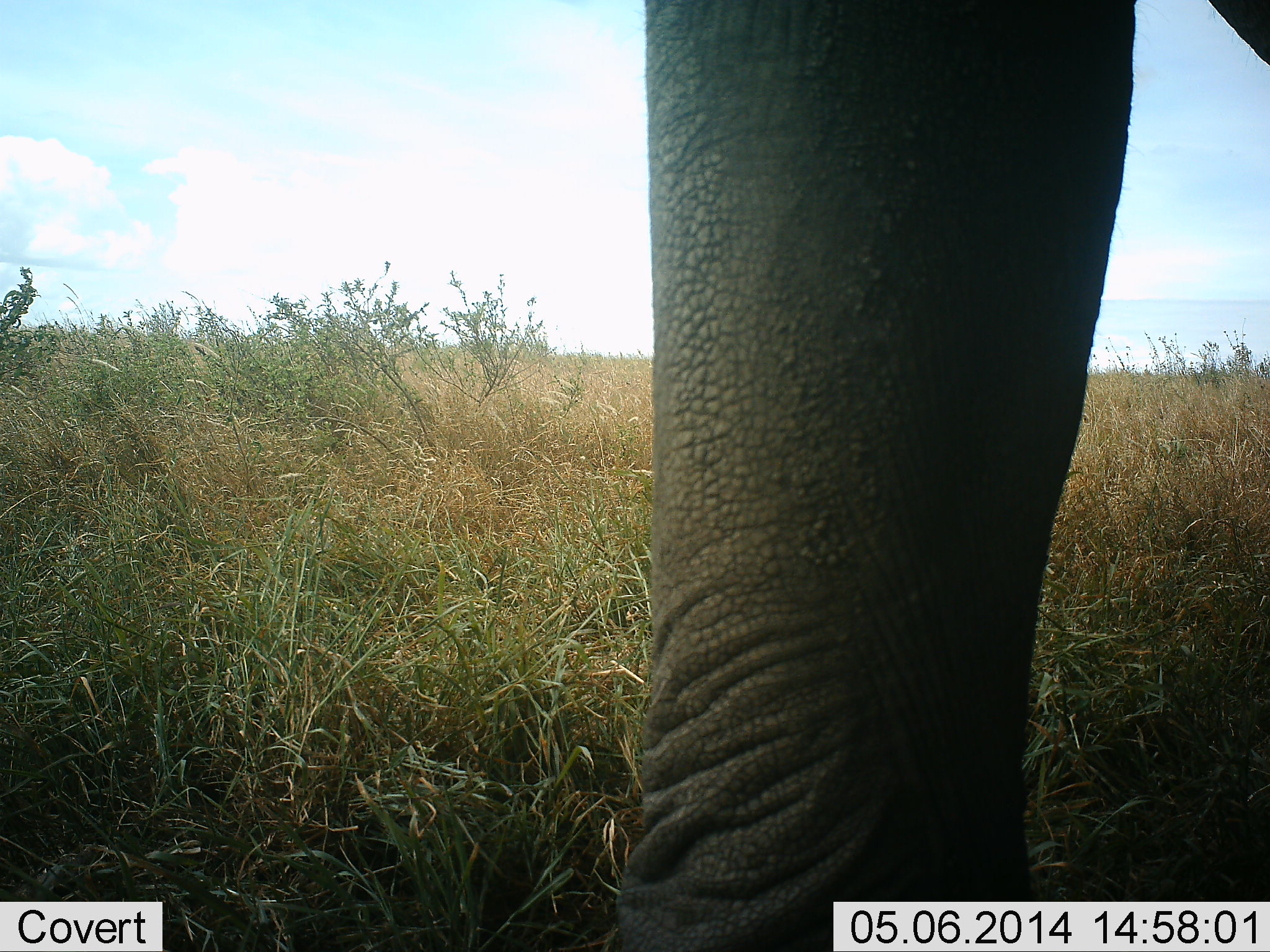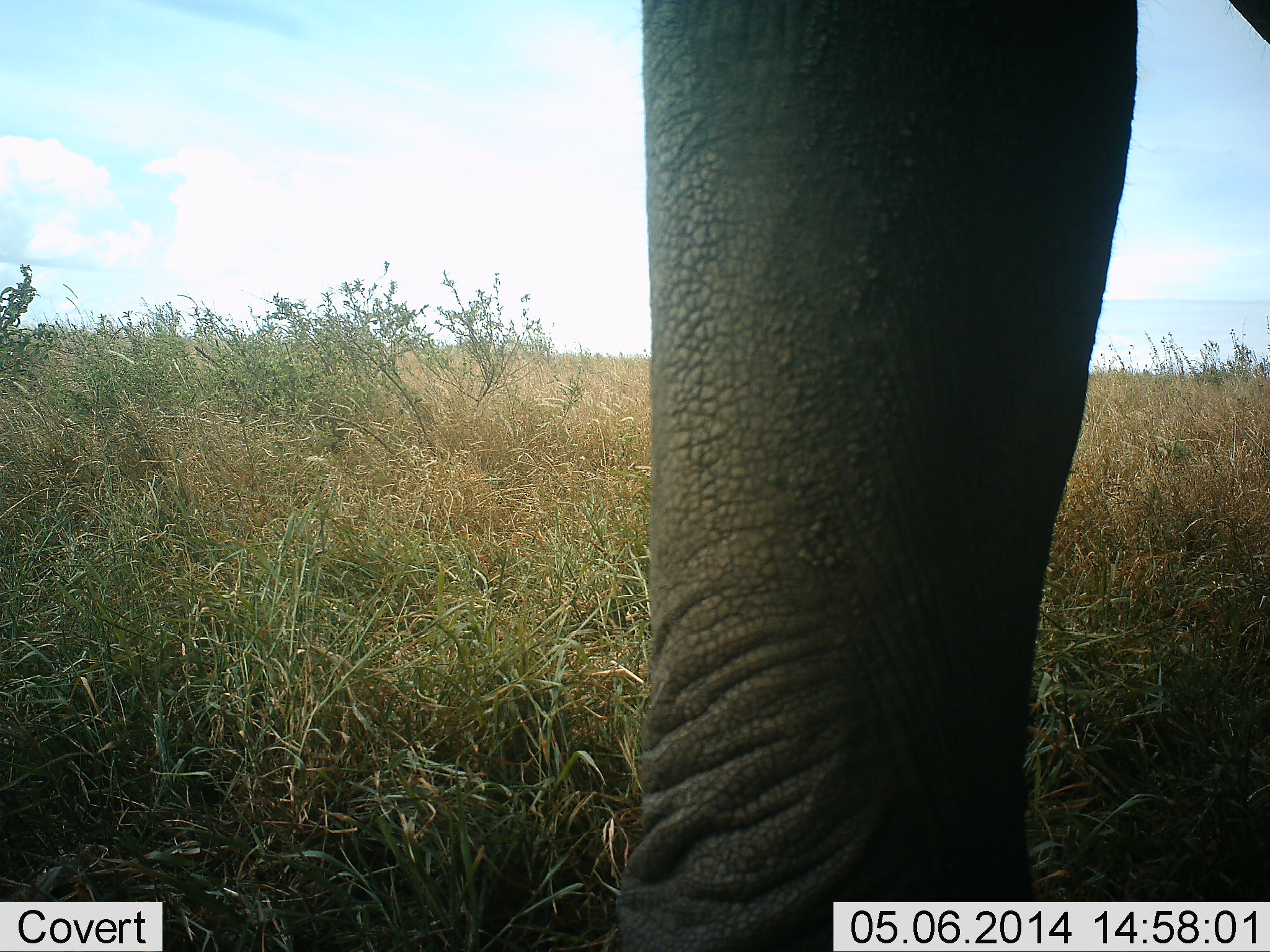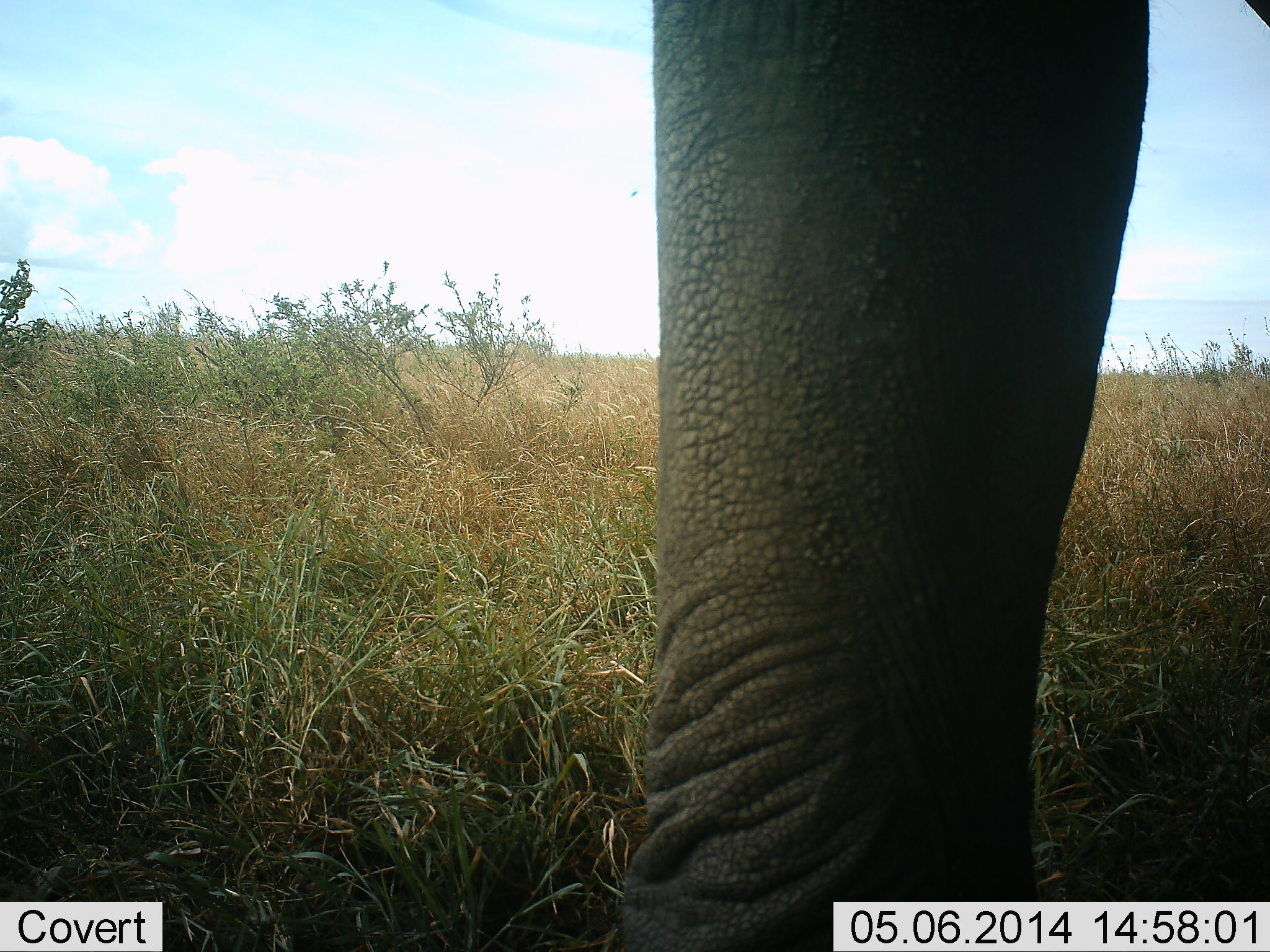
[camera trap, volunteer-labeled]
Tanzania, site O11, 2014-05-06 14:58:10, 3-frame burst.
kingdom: Animalia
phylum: Chordata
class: Mammalia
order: Proboscidea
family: Elephantidae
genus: Loxodonta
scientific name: Loxodonta africana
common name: african bush elephant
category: elephant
Elephant (african bush elephant) (Loxodonta africana), count 1. Behavior (volunteer vote fractions): standing 97%, resting 0%, moving 2%, interacting 2%. Young present (vote fraction): 0%. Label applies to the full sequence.